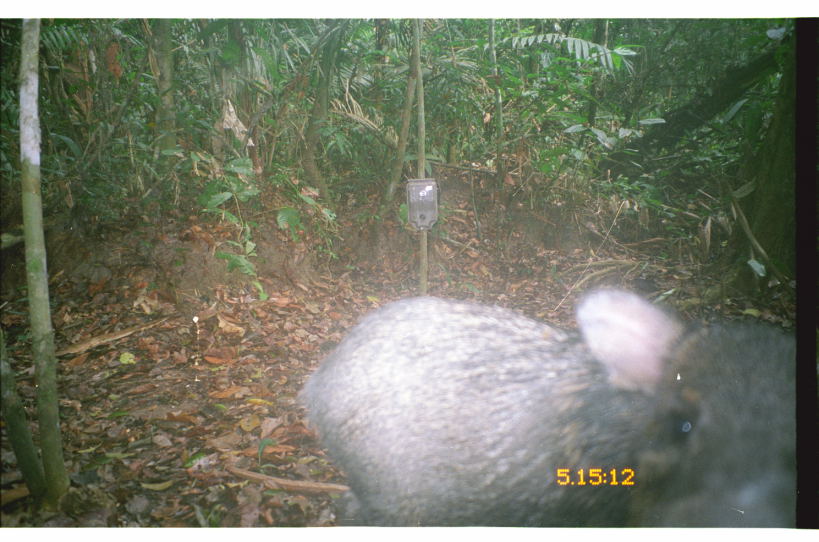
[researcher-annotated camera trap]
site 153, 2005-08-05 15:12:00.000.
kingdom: Animalia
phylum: Chordata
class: Mammalia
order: Artiodactyla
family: Tayassuidae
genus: Pecari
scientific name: Pecari tajacu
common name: collared peccary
Pecari tajacu (collared peccary).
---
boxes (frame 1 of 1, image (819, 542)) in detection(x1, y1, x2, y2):
pecari tajacu: detection(292, 283, 795, 528)